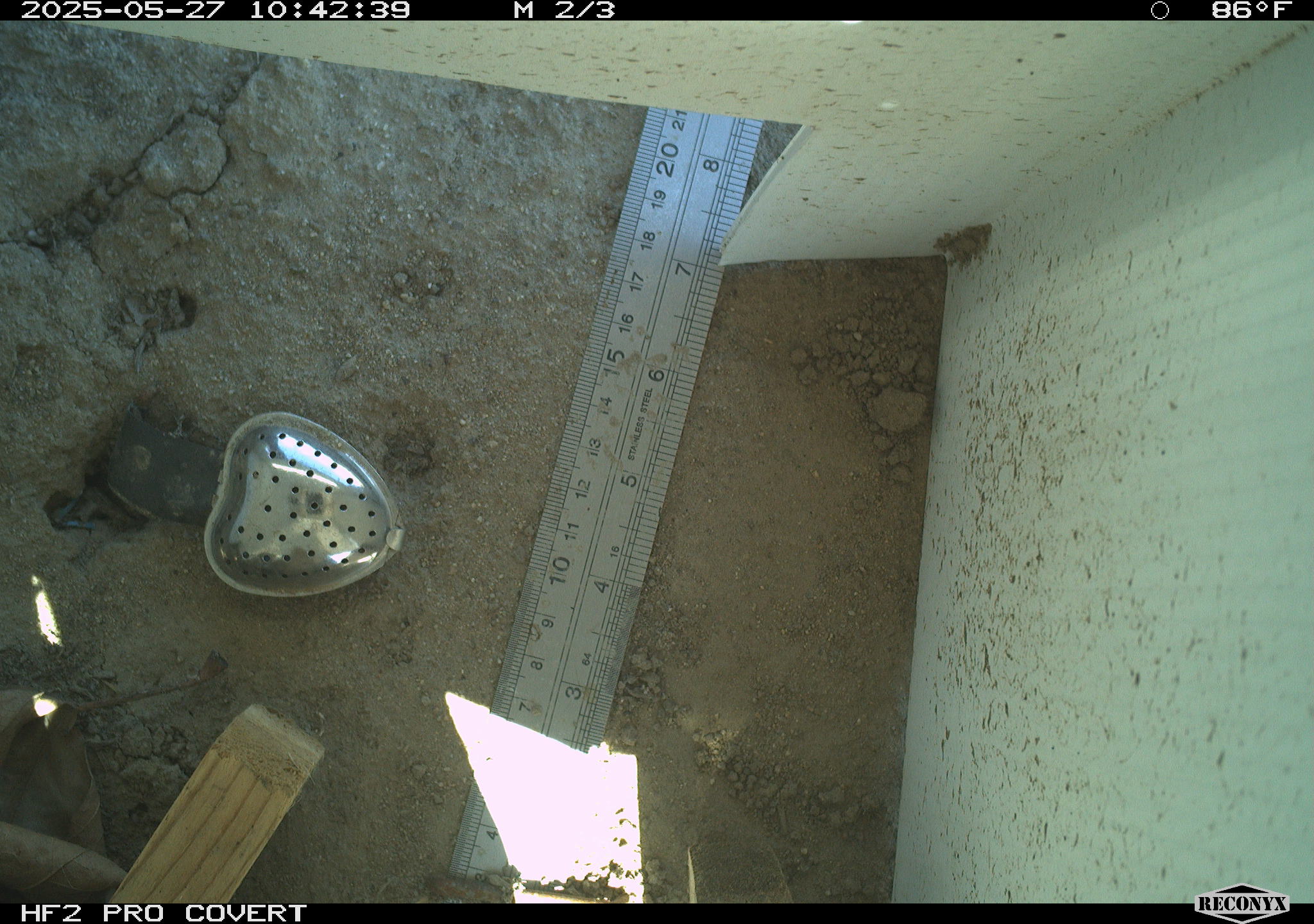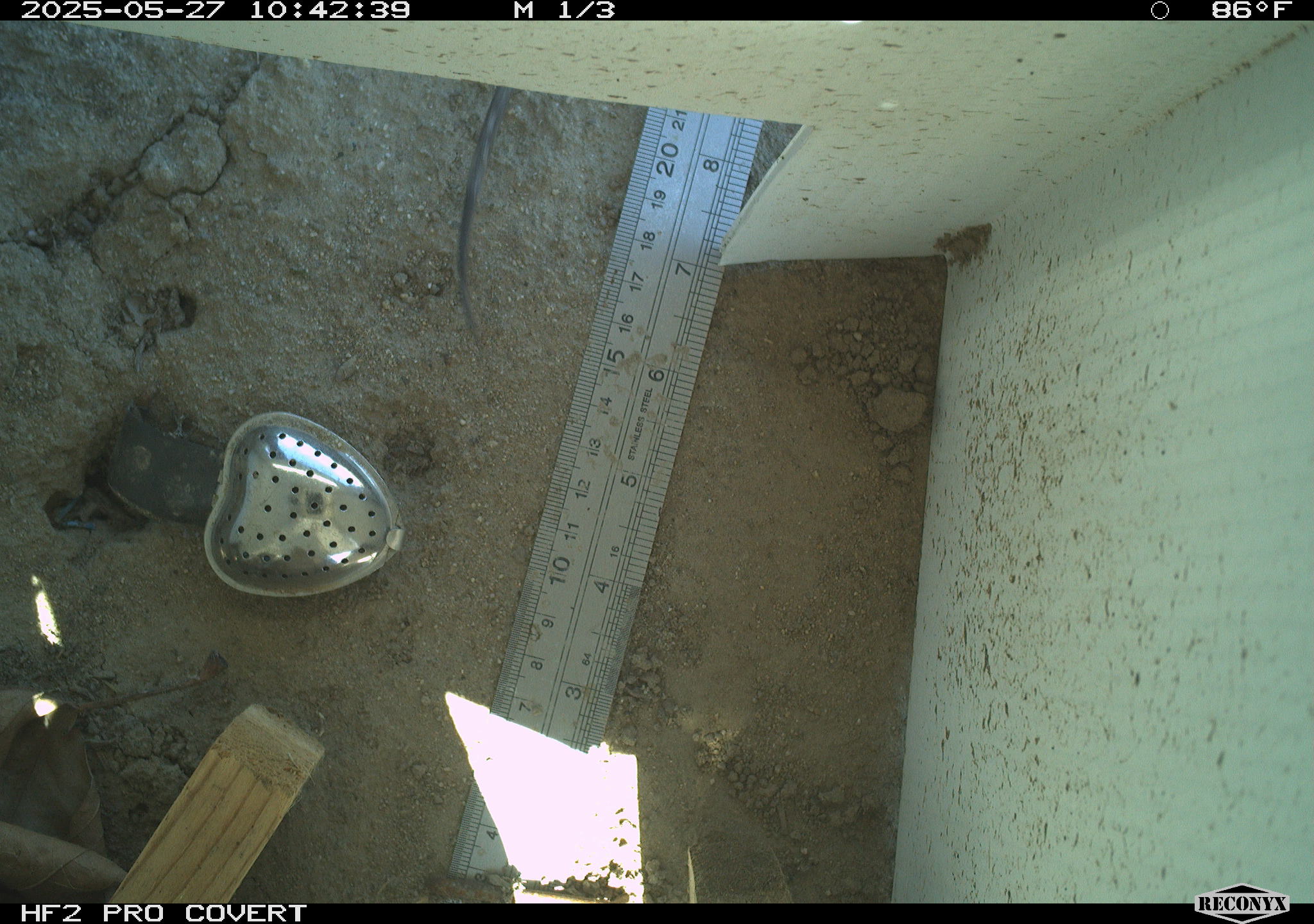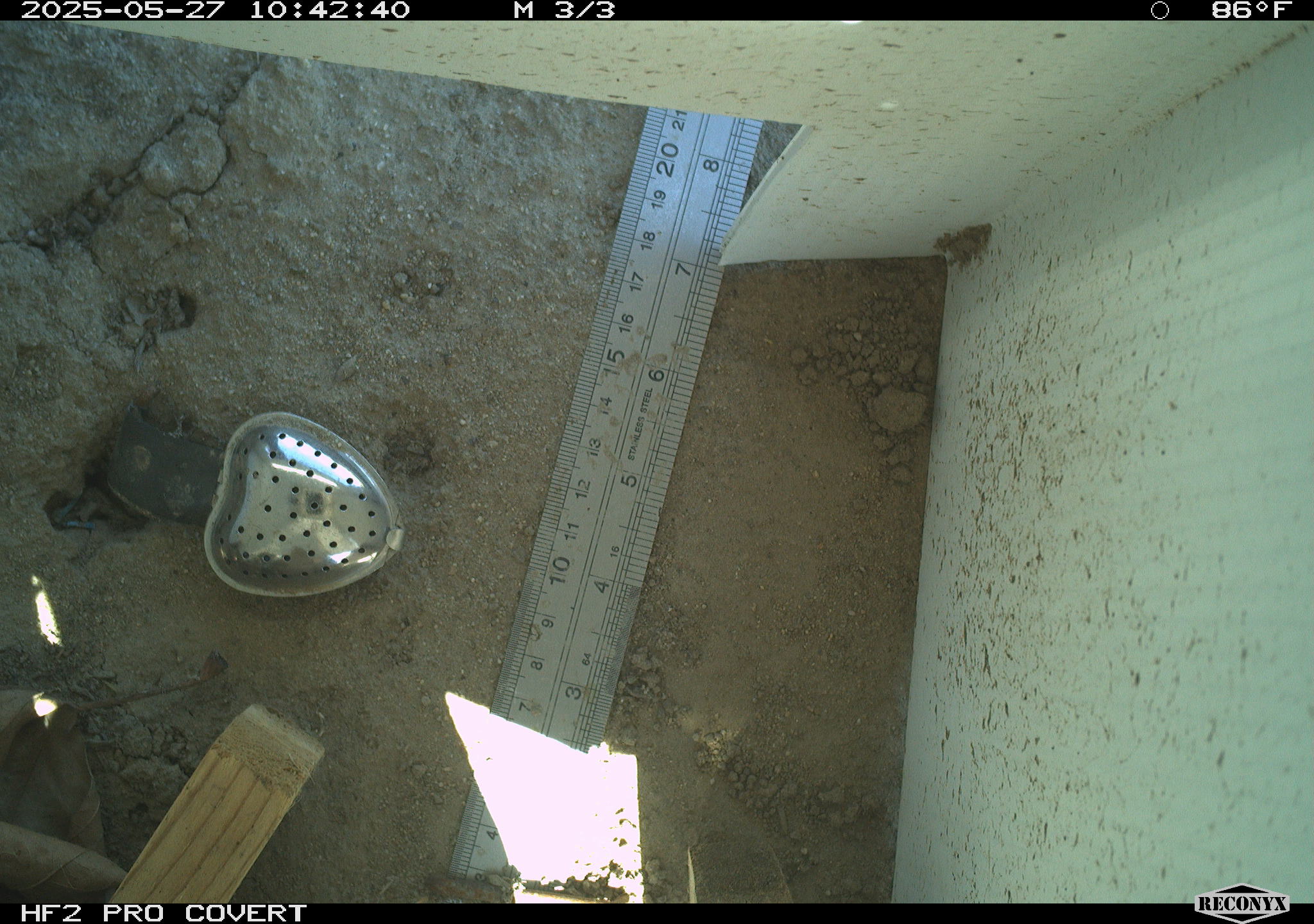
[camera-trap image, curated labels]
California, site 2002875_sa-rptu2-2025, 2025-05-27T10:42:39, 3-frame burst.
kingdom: Animalia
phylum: Chordata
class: Reptilia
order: Squamata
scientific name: Squamata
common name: lizards and snakes